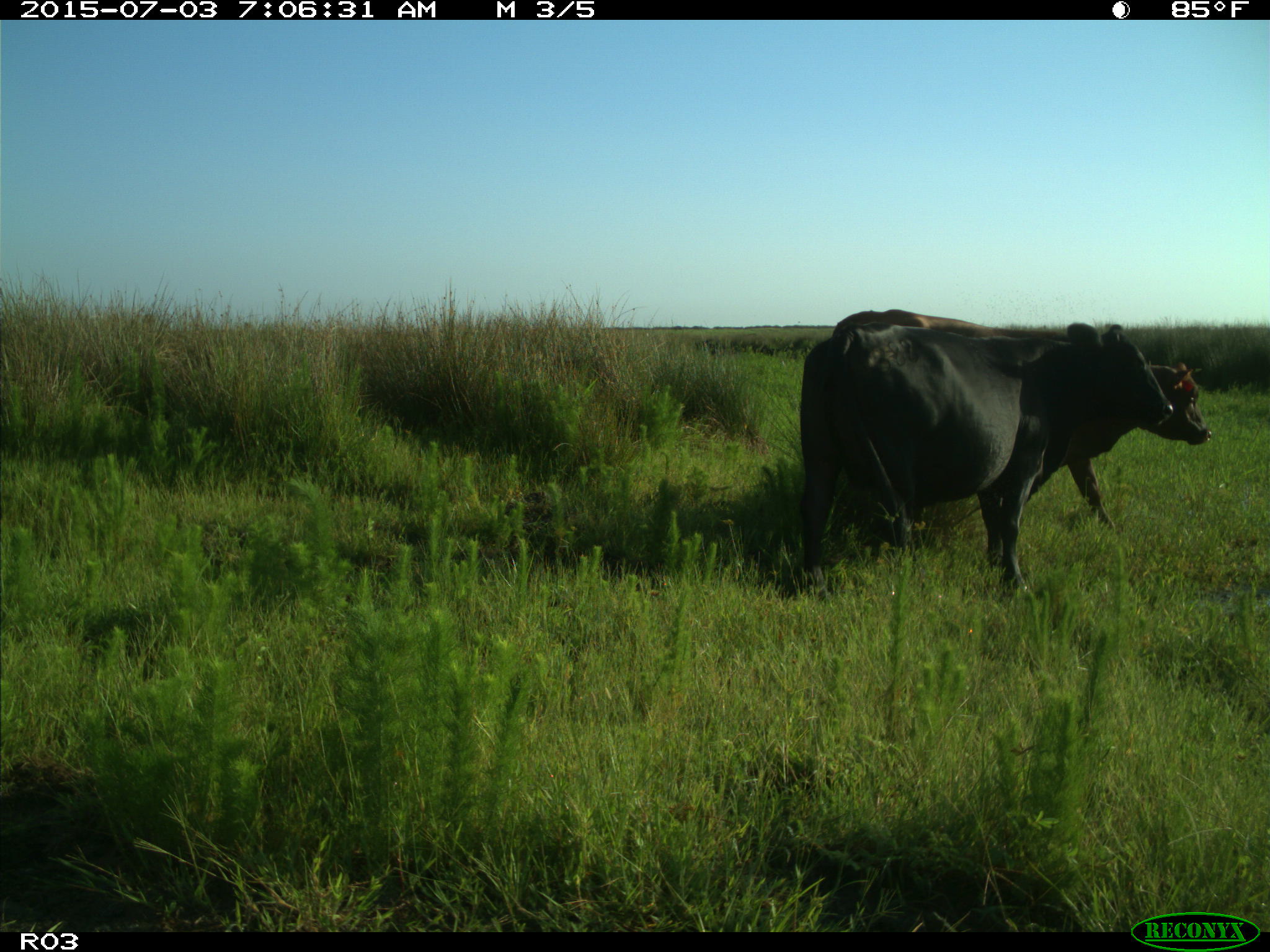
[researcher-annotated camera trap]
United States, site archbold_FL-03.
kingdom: Animalia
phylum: Chordata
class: Mammalia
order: Artiodactyla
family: Bovidae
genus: Bos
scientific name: Bos taurus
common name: domestic cow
Bos taurus (domestic cow).